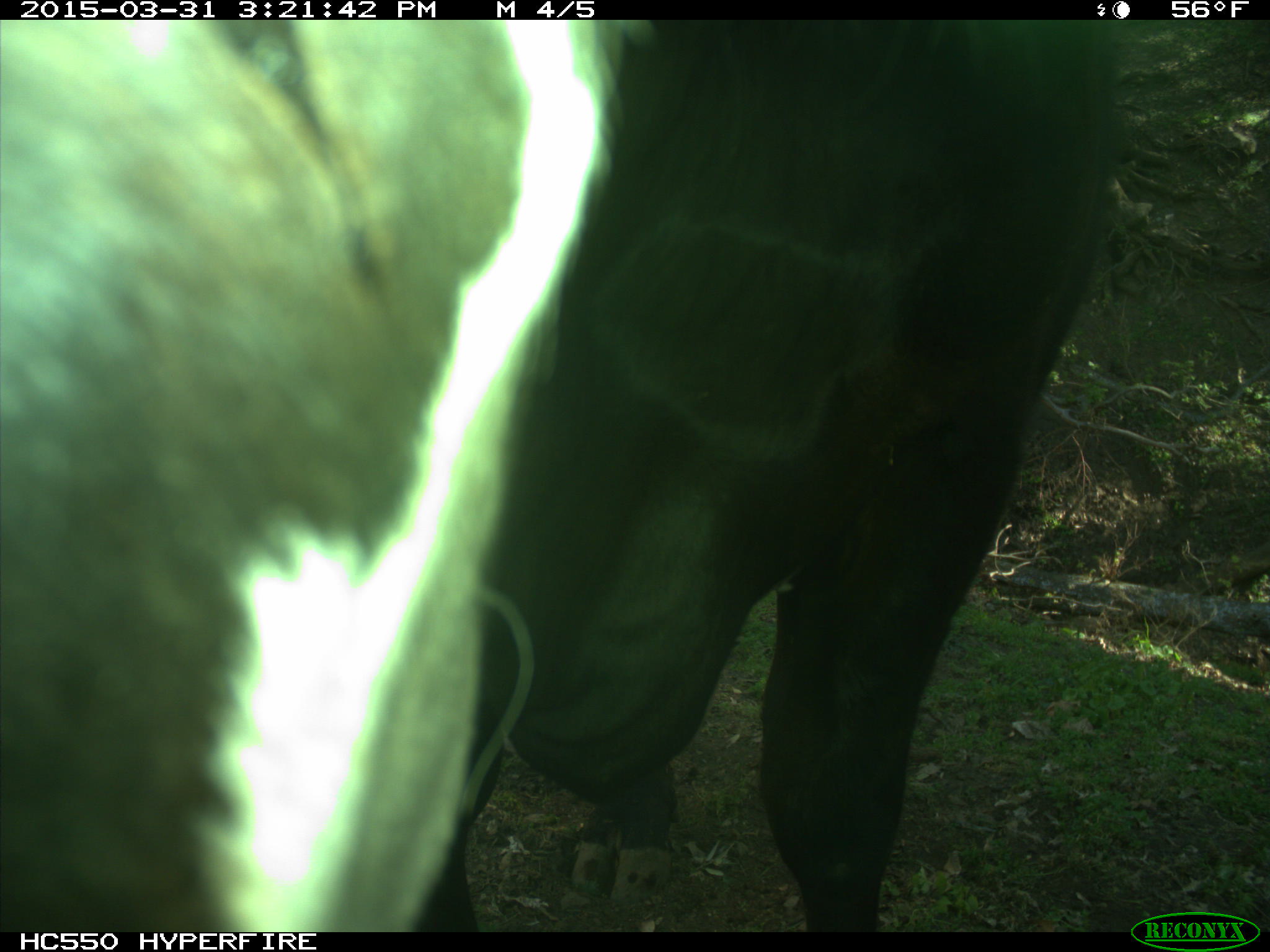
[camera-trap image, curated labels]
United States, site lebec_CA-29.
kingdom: Animalia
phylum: Chordata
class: Mammalia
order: Artiodactyla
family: Bovidae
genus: Bos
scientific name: Bos taurus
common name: domestic cow